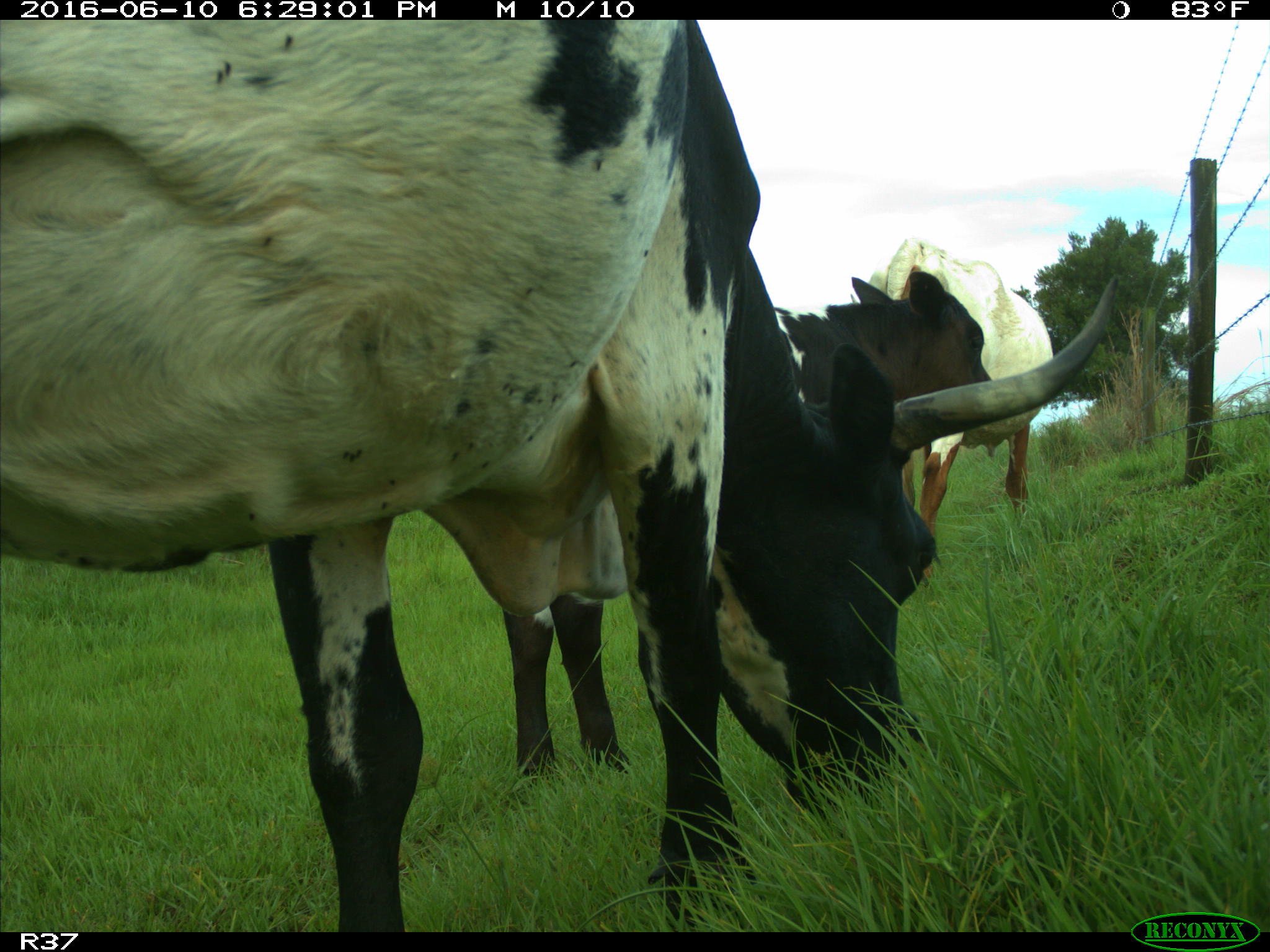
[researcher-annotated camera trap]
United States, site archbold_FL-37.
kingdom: Animalia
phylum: Chordata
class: Mammalia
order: Artiodactyla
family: Bovidae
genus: Bos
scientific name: Bos taurus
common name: domestic cow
Bos taurus (domestic cow).